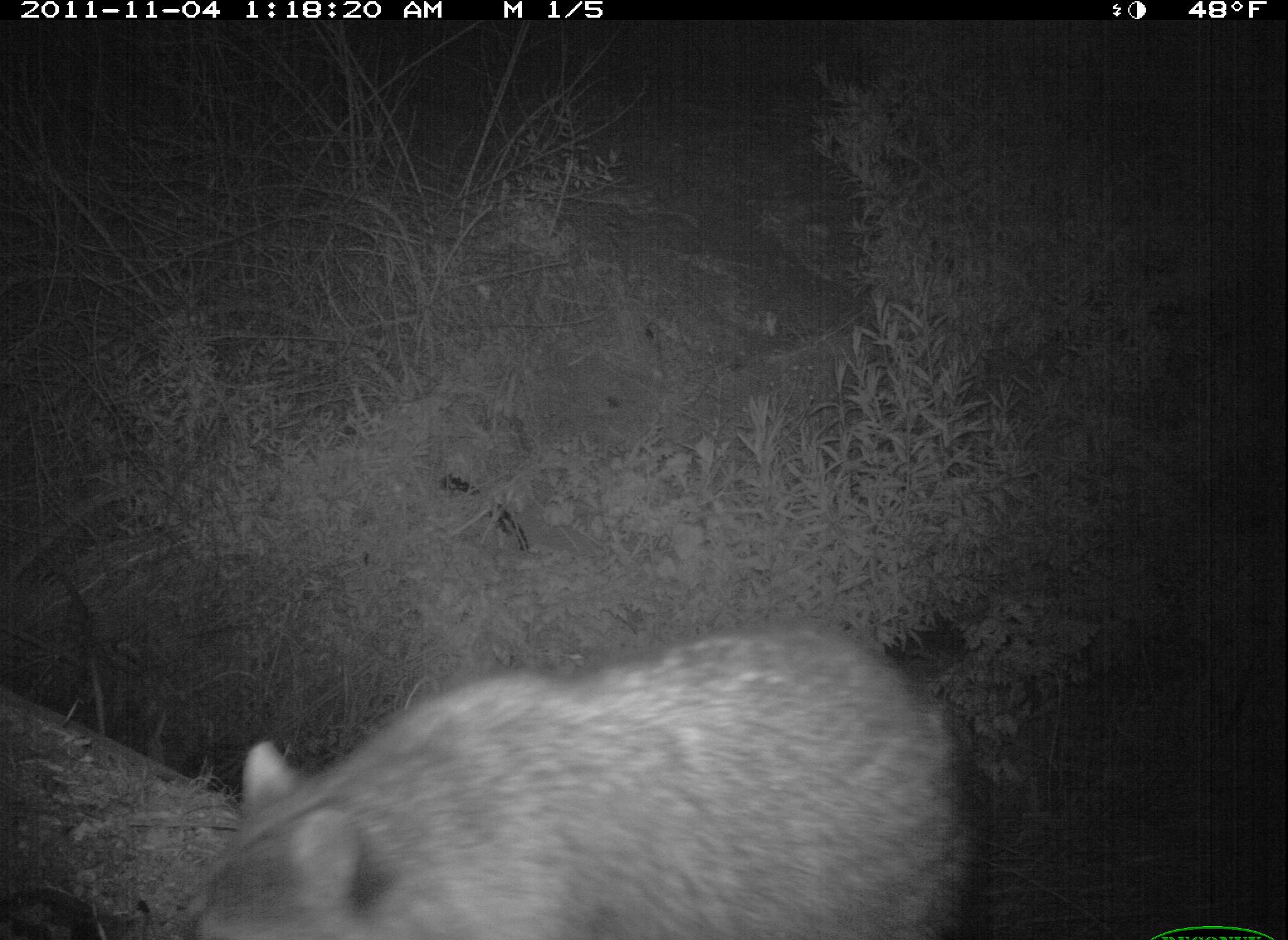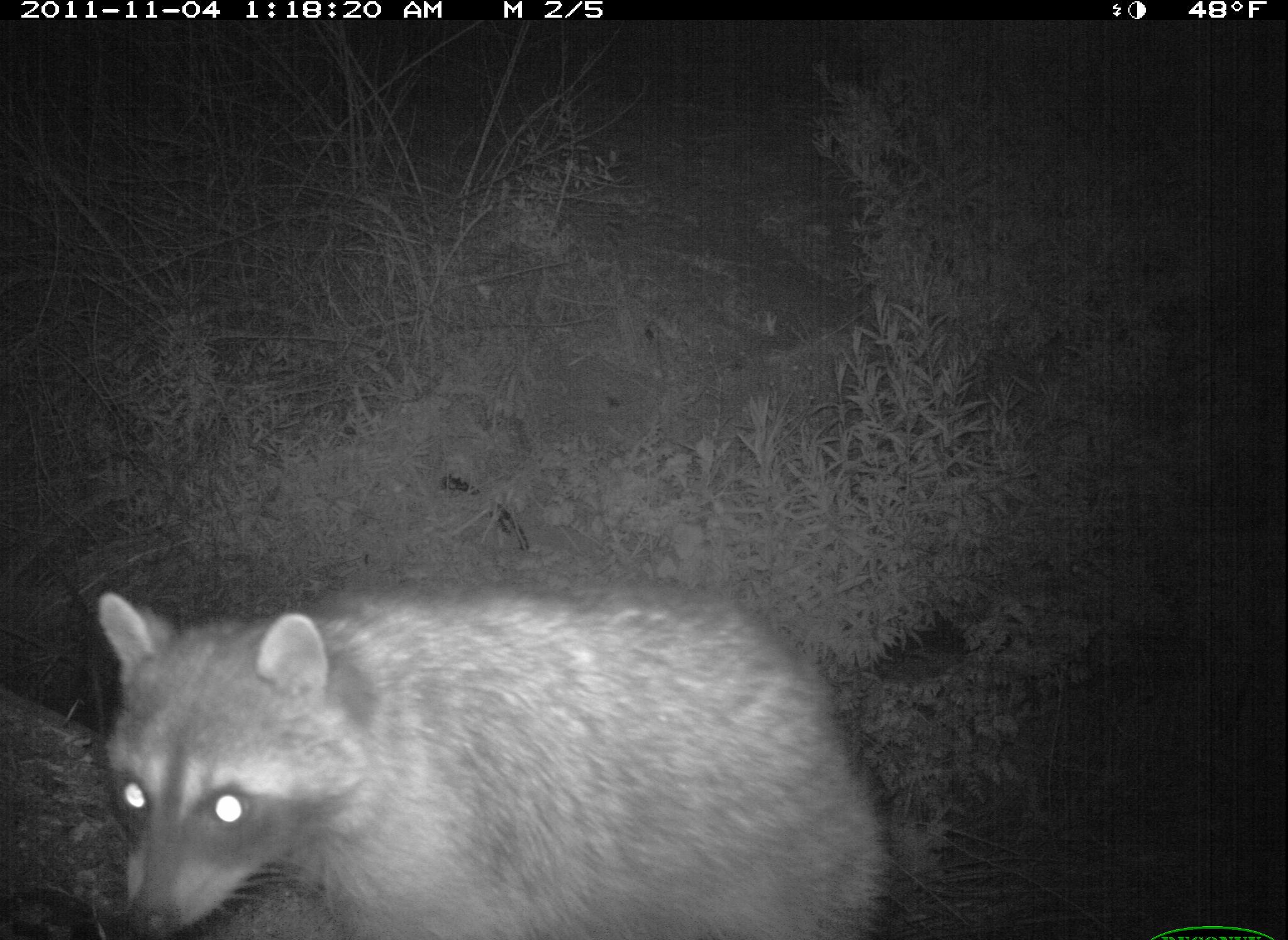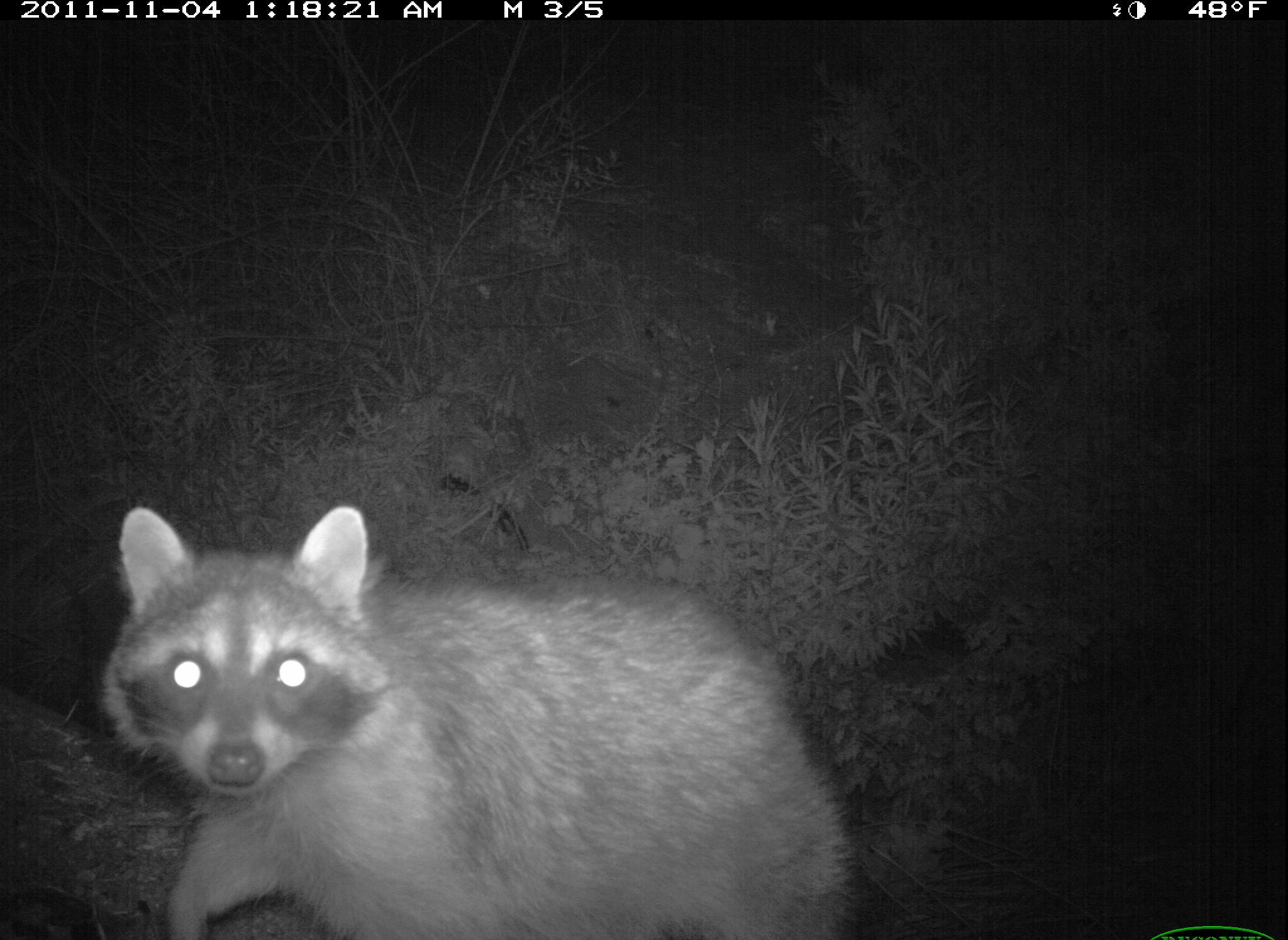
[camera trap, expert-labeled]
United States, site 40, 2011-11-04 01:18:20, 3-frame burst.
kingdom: Animalia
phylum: Chordata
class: Mammalia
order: Carnivora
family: Procyonidae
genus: Procyon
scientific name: Procyon lotor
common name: raccoon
Raccoon (Procyon lotor).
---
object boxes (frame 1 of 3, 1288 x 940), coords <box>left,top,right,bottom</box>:
raccoon: <box>188,602,1000,937</box>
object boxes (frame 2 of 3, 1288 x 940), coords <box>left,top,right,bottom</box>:
raccoon: <box>77,528,955,940</box>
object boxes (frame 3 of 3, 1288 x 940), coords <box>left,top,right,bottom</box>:
raccoon: <box>103,488,881,934</box>